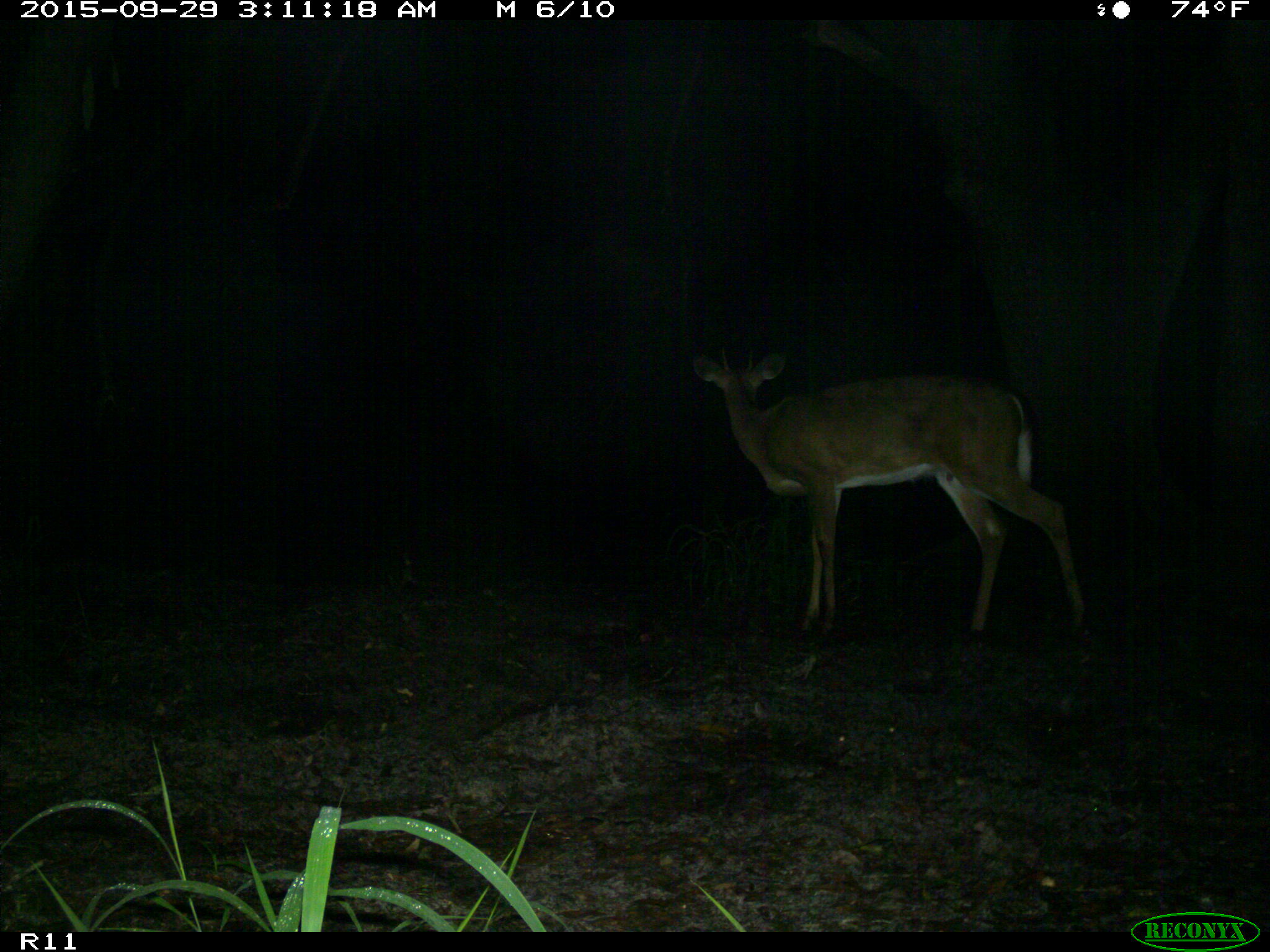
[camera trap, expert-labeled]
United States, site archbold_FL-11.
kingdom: Animalia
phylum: Chordata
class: Mammalia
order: Artiodactyla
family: Cervidae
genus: Odocoileus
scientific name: Odocoileus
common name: deer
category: unidentified deer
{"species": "unidentified deer (deer) (Odocoileus)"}